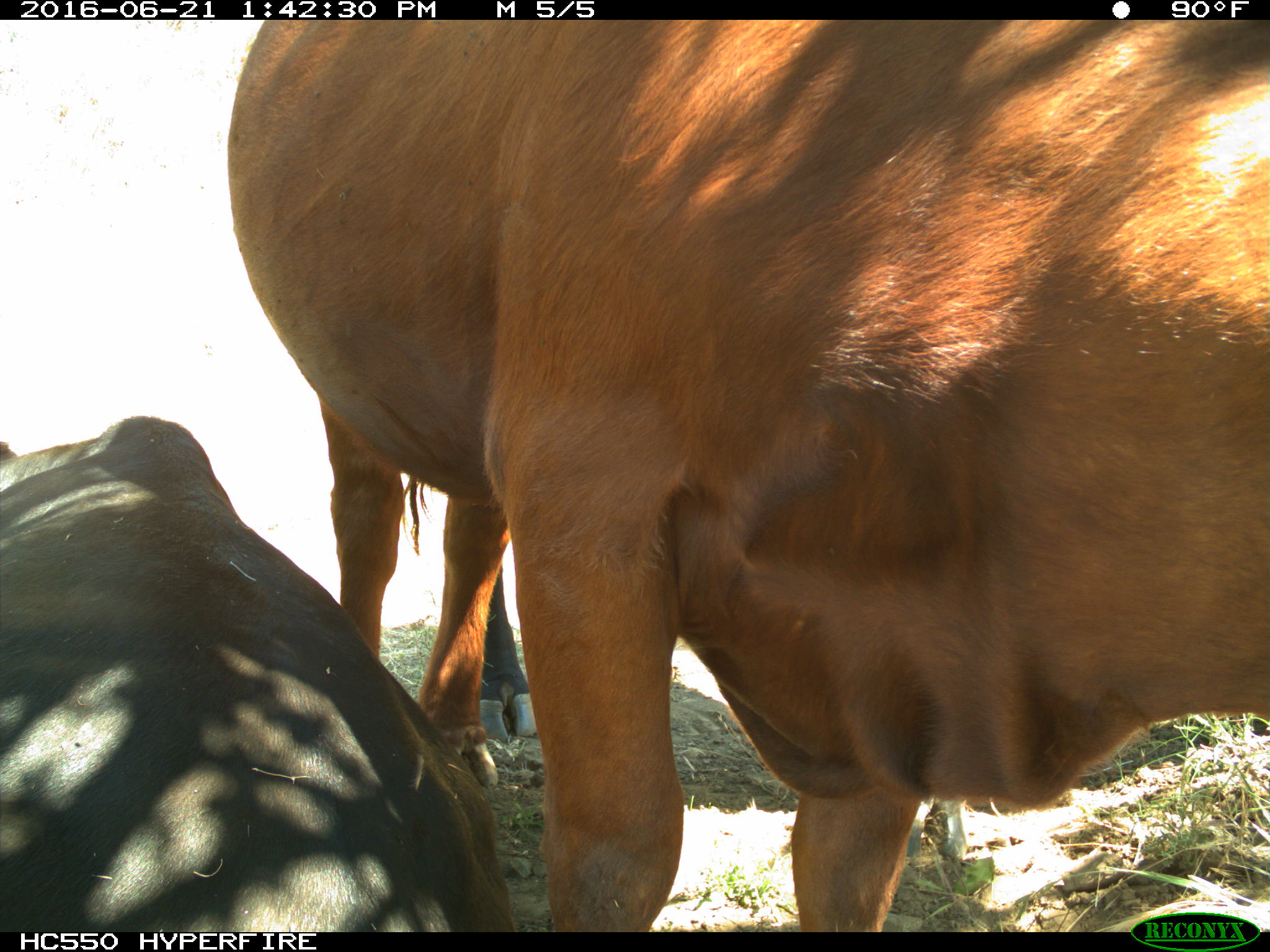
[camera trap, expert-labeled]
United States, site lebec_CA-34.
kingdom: Animalia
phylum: Chordata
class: Mammalia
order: Artiodactyla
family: Bovidae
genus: Bos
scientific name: Bos taurus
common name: domestic cow